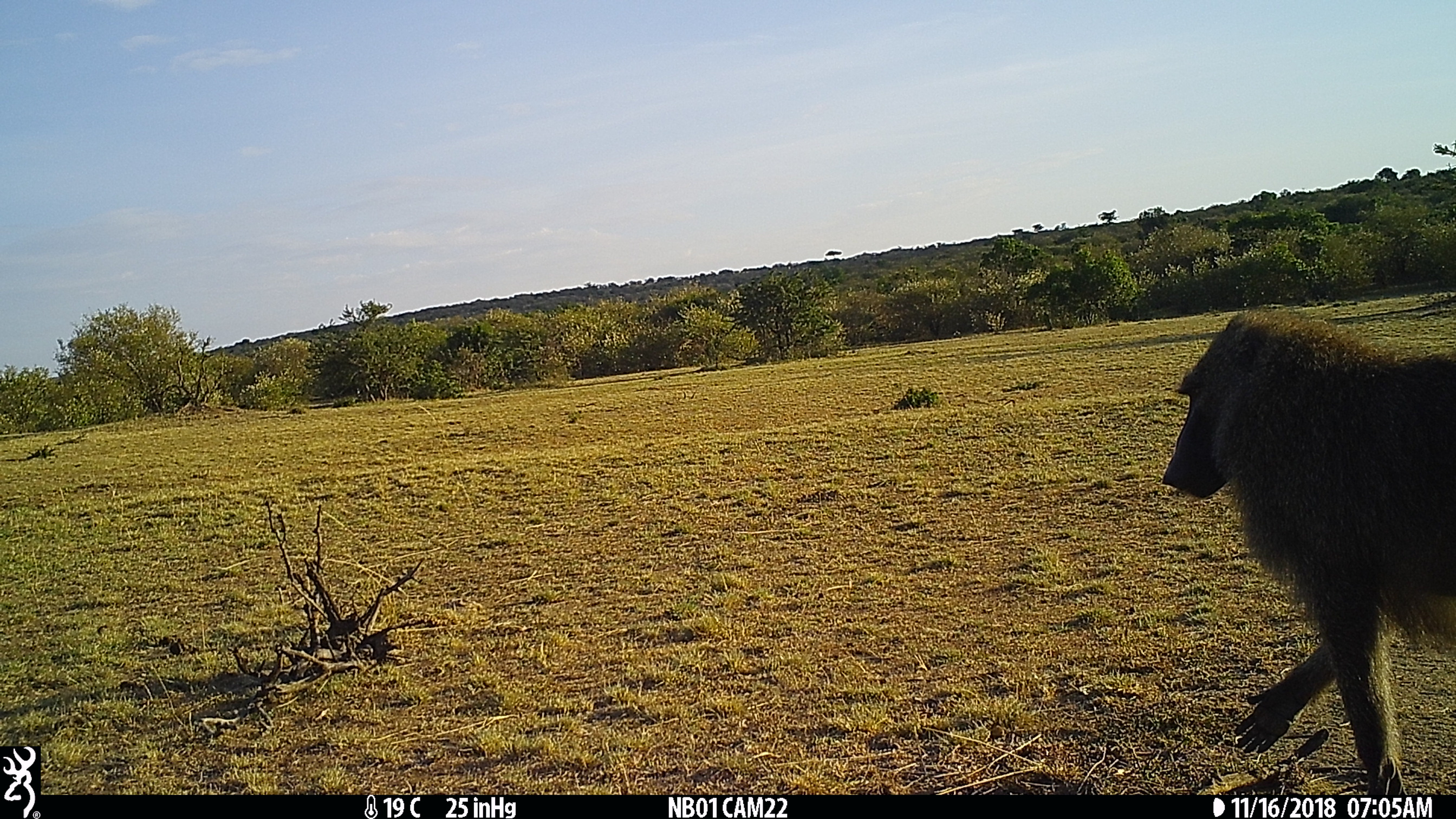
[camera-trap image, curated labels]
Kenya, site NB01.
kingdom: Animalia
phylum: Chordata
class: Mammalia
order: Primates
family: Cercopithecidae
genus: Papio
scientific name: Papio anubis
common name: olive baboon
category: baboon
Baboon (olive baboon) (Papio anubis).